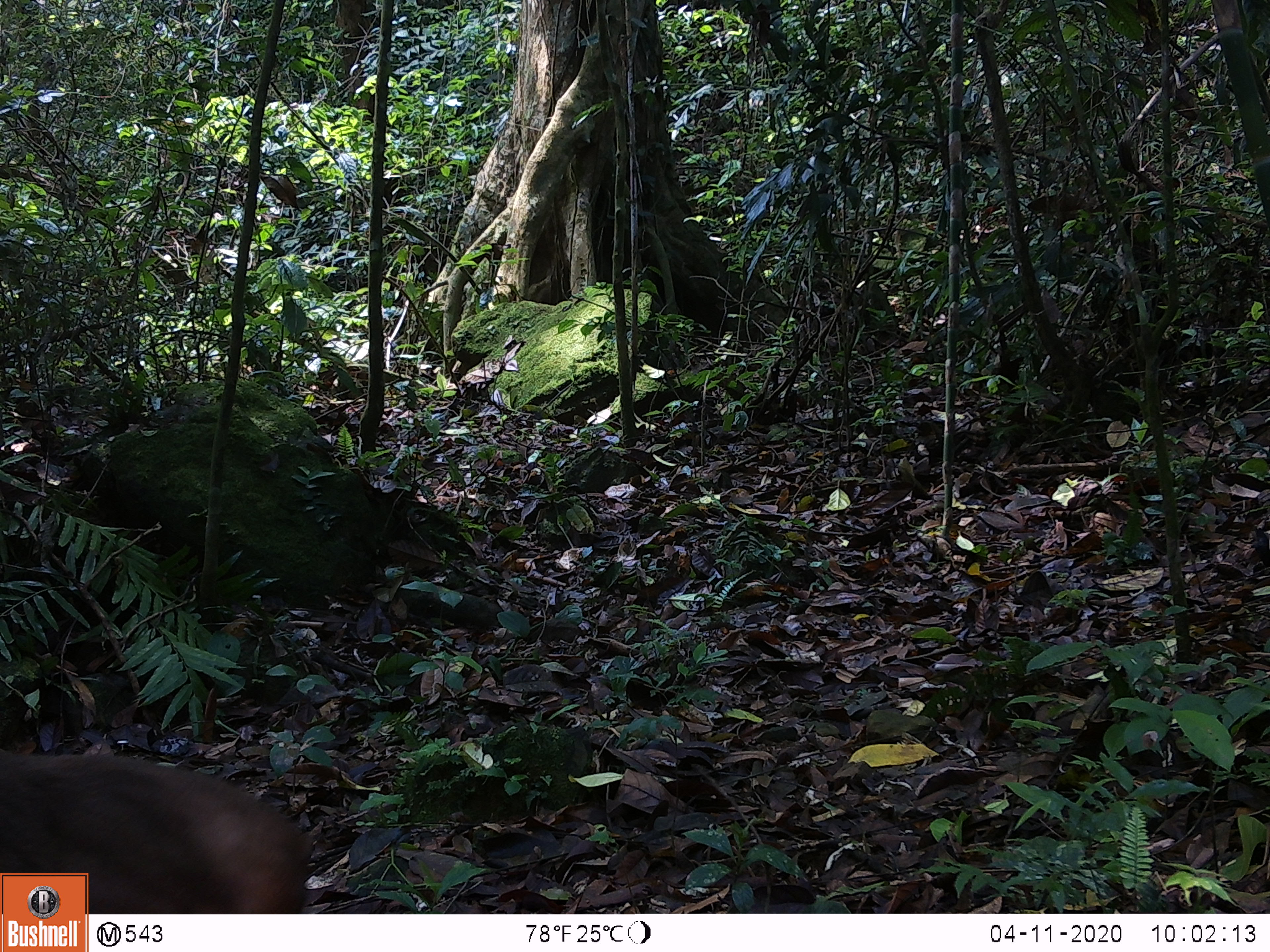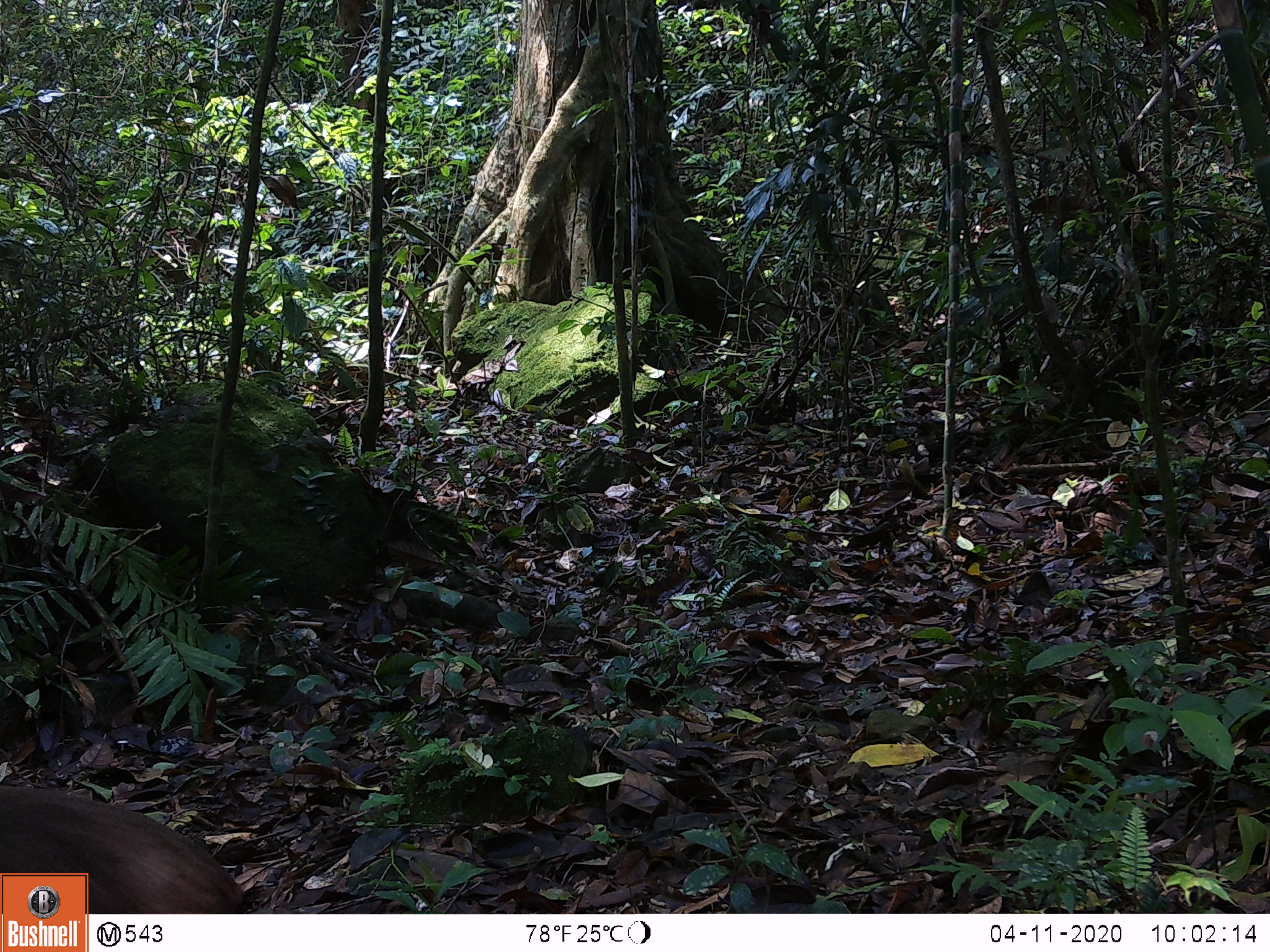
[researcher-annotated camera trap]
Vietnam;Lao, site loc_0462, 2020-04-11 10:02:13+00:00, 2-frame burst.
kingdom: Animalia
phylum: Chordata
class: Mammalia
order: Primates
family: Cercopithecidae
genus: Macaca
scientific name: Macaca arctoides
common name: stump-tailed macaque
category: stump tailed macaque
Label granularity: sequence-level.